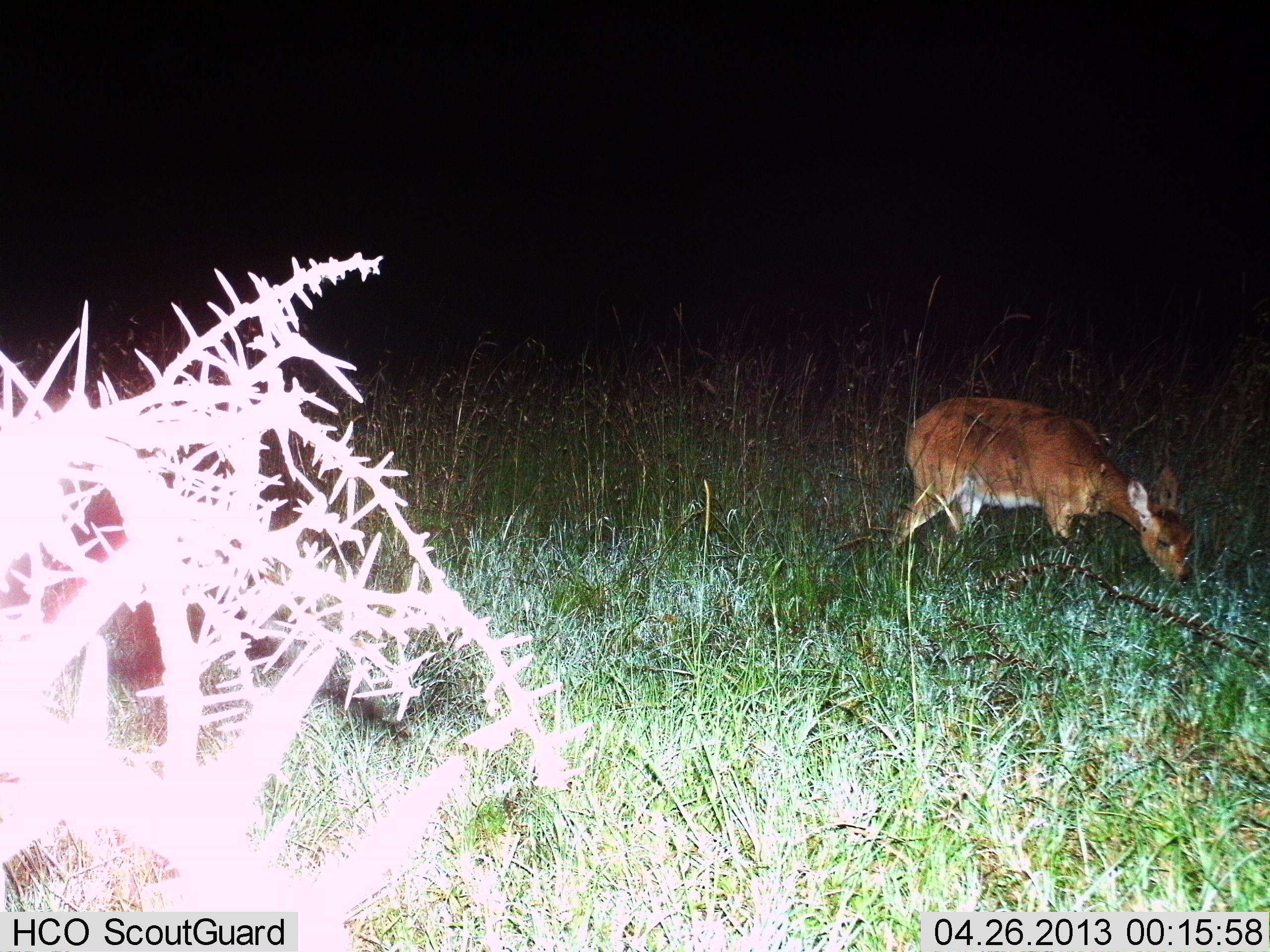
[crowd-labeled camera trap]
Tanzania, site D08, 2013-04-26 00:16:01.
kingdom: Animalia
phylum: Chordata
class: Mammalia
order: Artiodactyla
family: Bovidae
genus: Redunca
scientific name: Redunca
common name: reedbuck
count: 1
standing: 13%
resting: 0%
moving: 3%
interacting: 0%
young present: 3%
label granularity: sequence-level